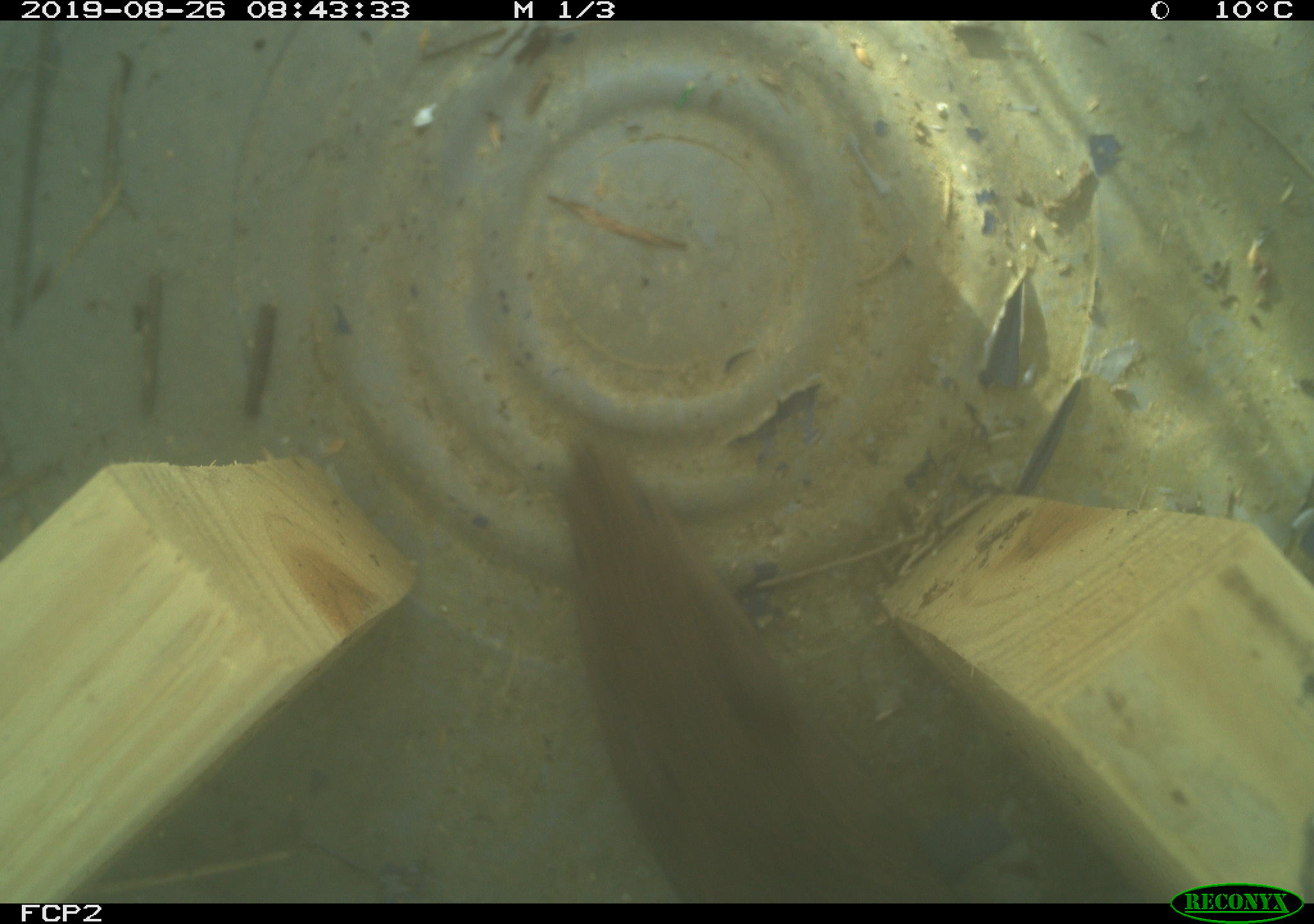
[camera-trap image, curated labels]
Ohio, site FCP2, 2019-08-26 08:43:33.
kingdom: Animalia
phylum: Chordata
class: Mammalia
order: Rodentia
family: Cricetidae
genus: Microtus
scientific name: Microtus pennsylvanicus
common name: meadow vole